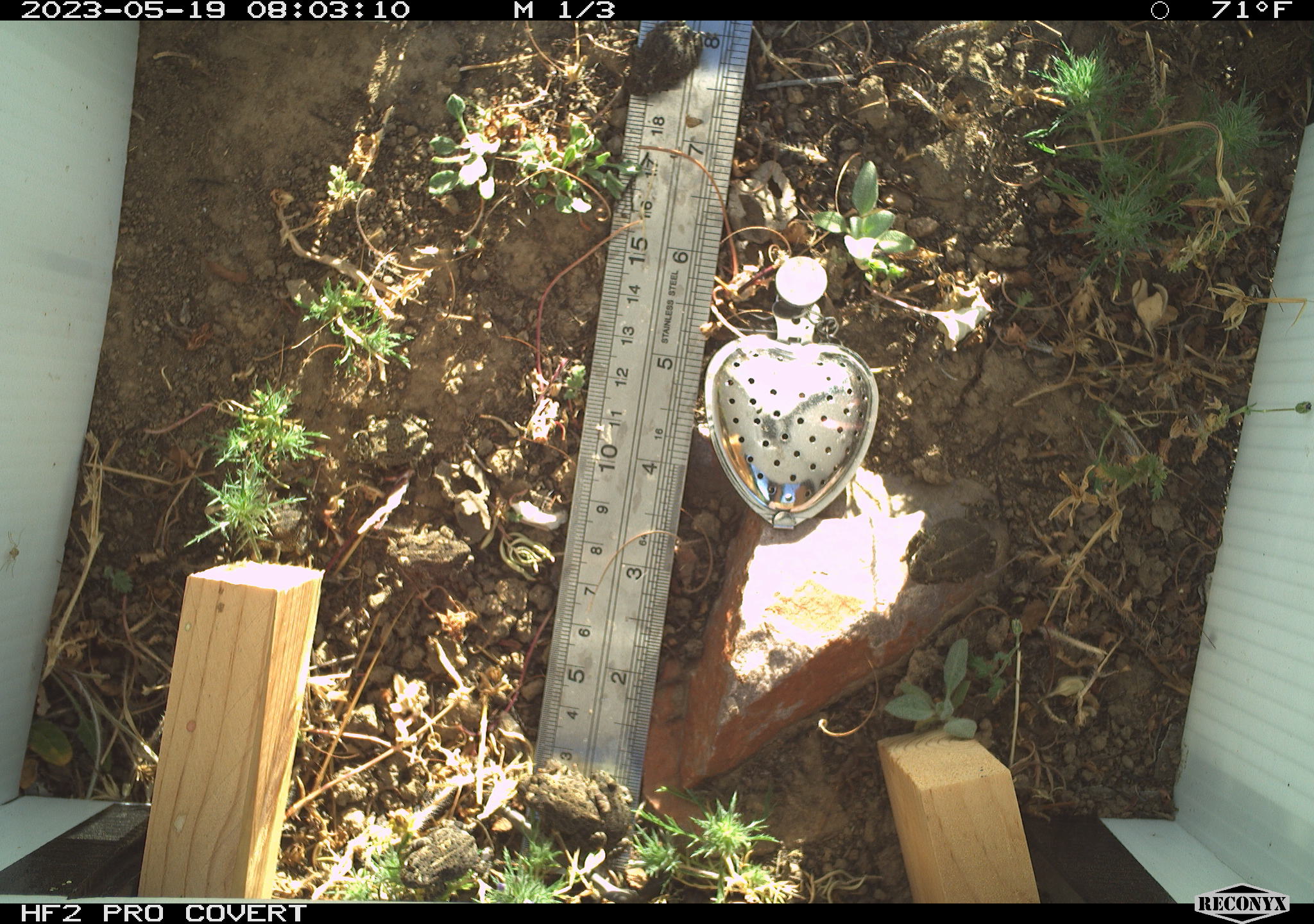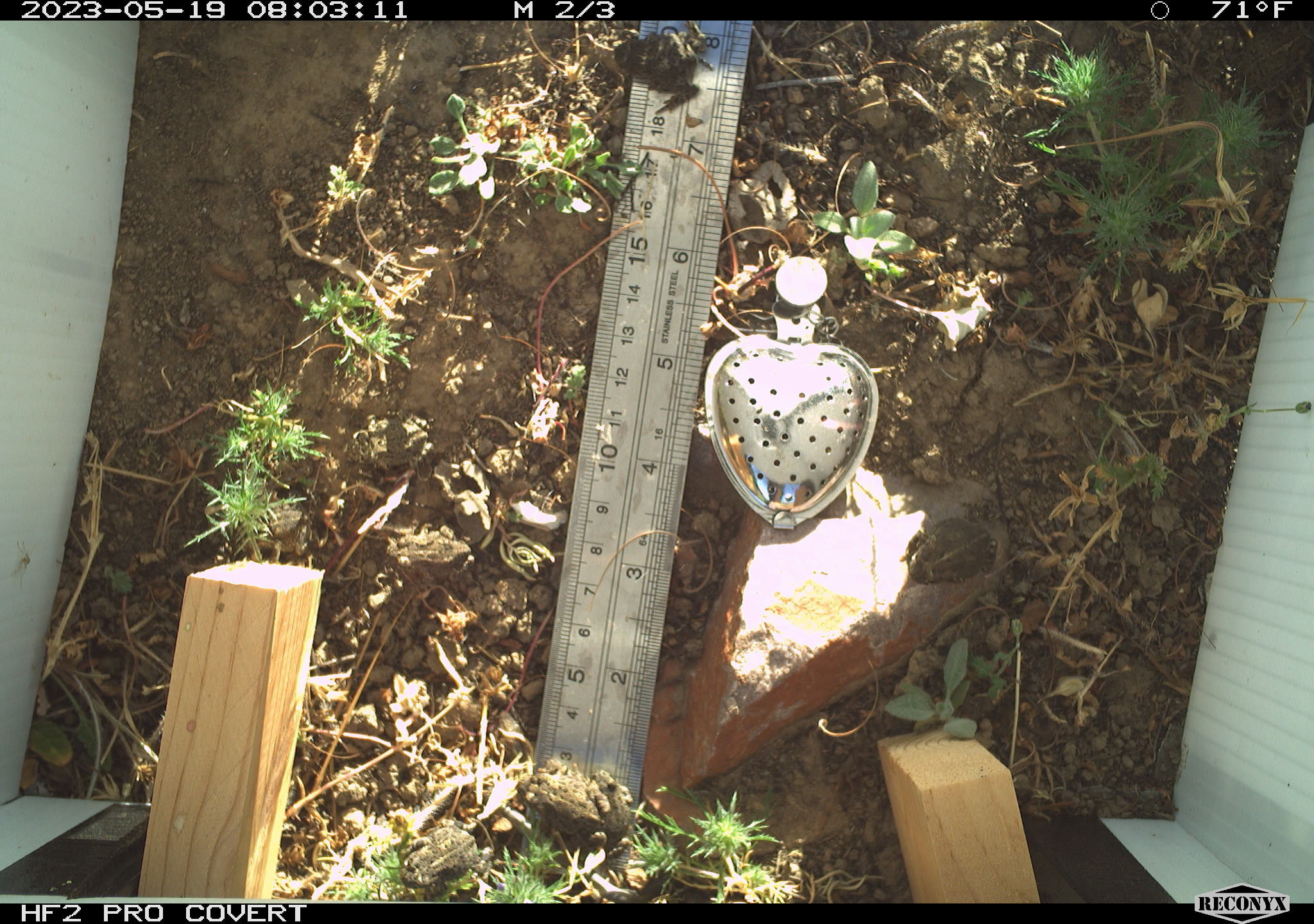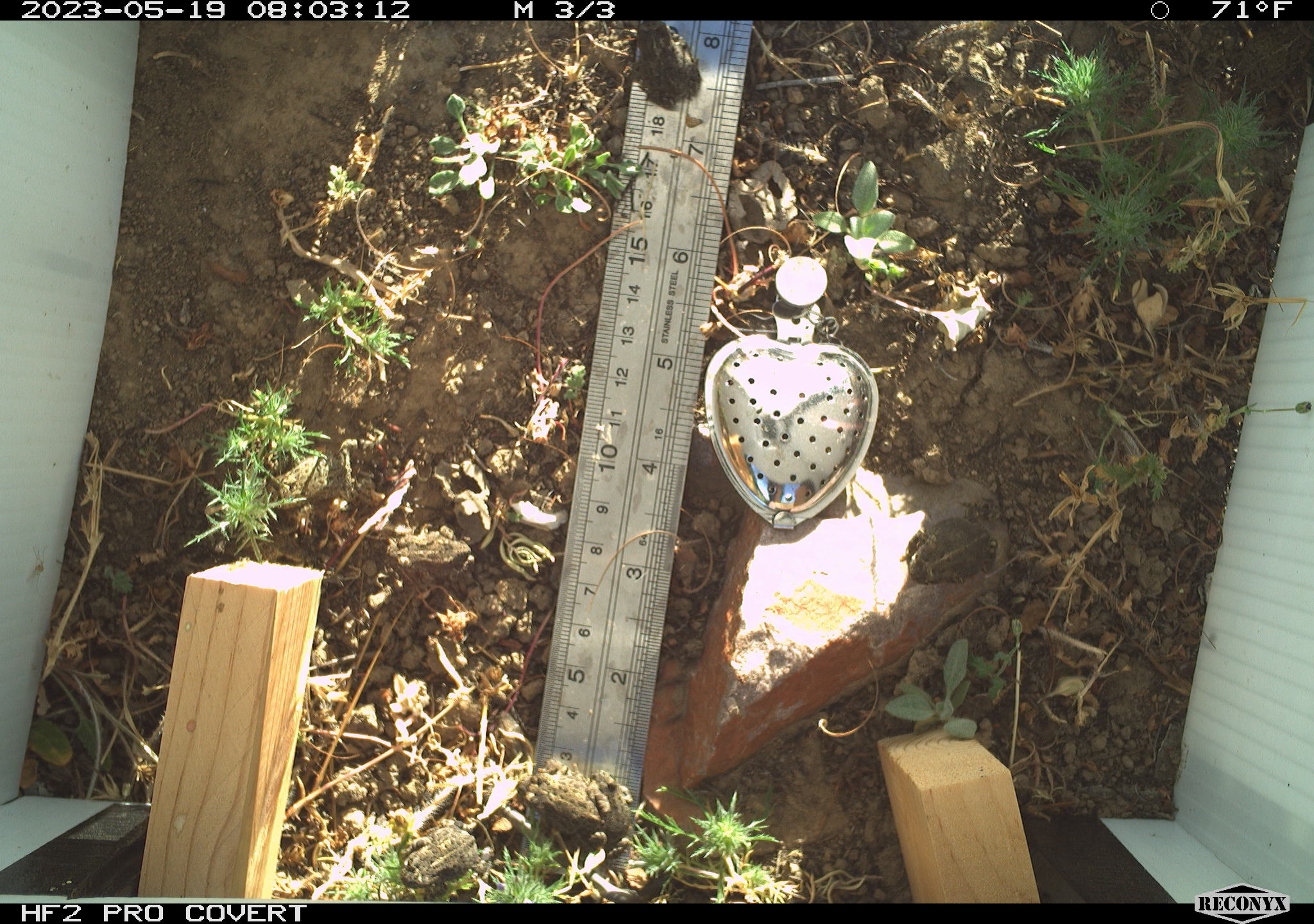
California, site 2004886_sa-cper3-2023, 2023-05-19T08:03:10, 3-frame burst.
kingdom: Animalia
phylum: Chordata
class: Amphibia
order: Anura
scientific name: Anura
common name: frogs